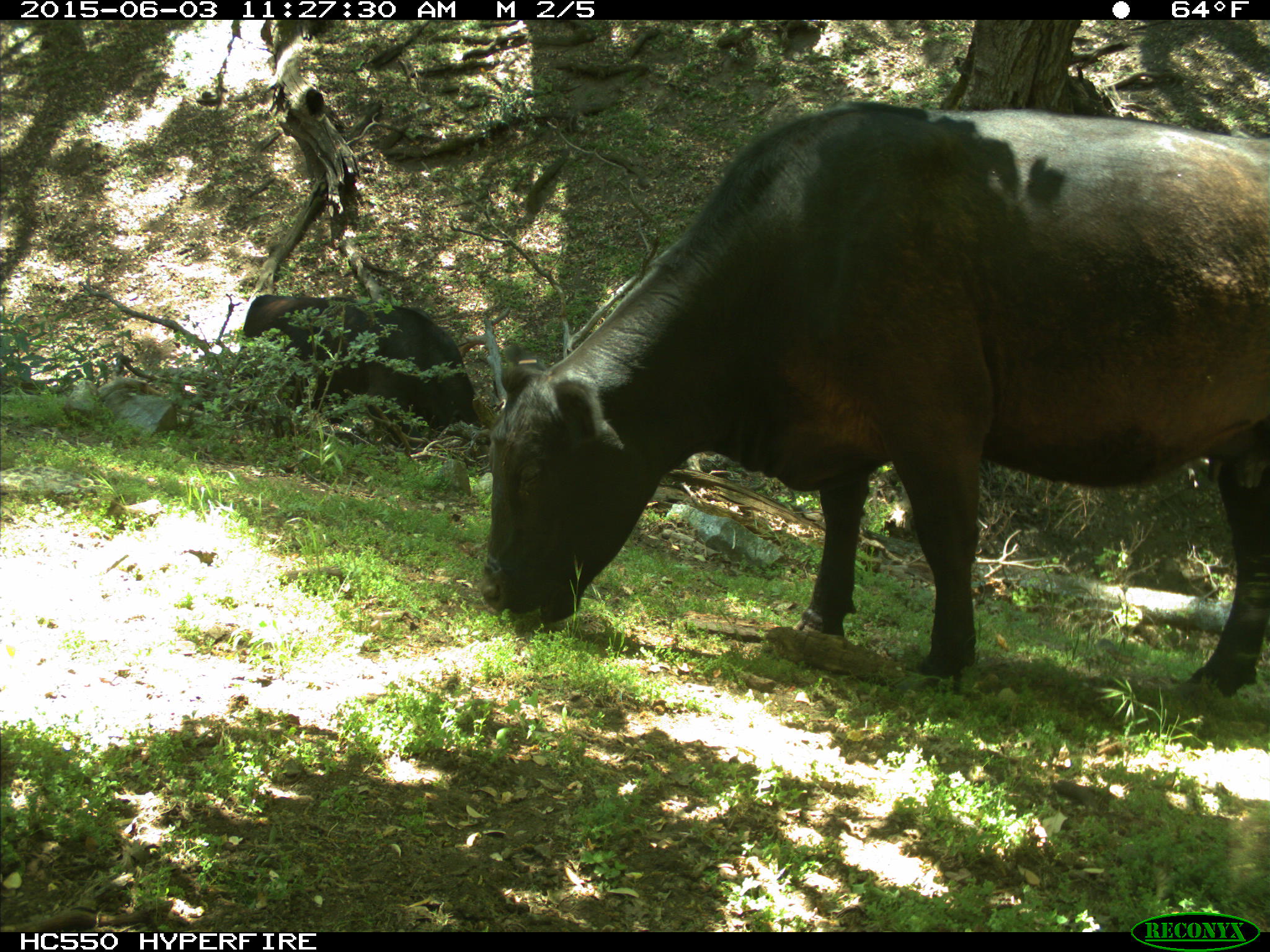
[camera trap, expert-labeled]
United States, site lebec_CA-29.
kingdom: Animalia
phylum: Chordata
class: Mammalia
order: Artiodactyla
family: Bovidae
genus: Bos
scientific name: Bos taurus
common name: domestic cow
Bos taurus (domestic cow).